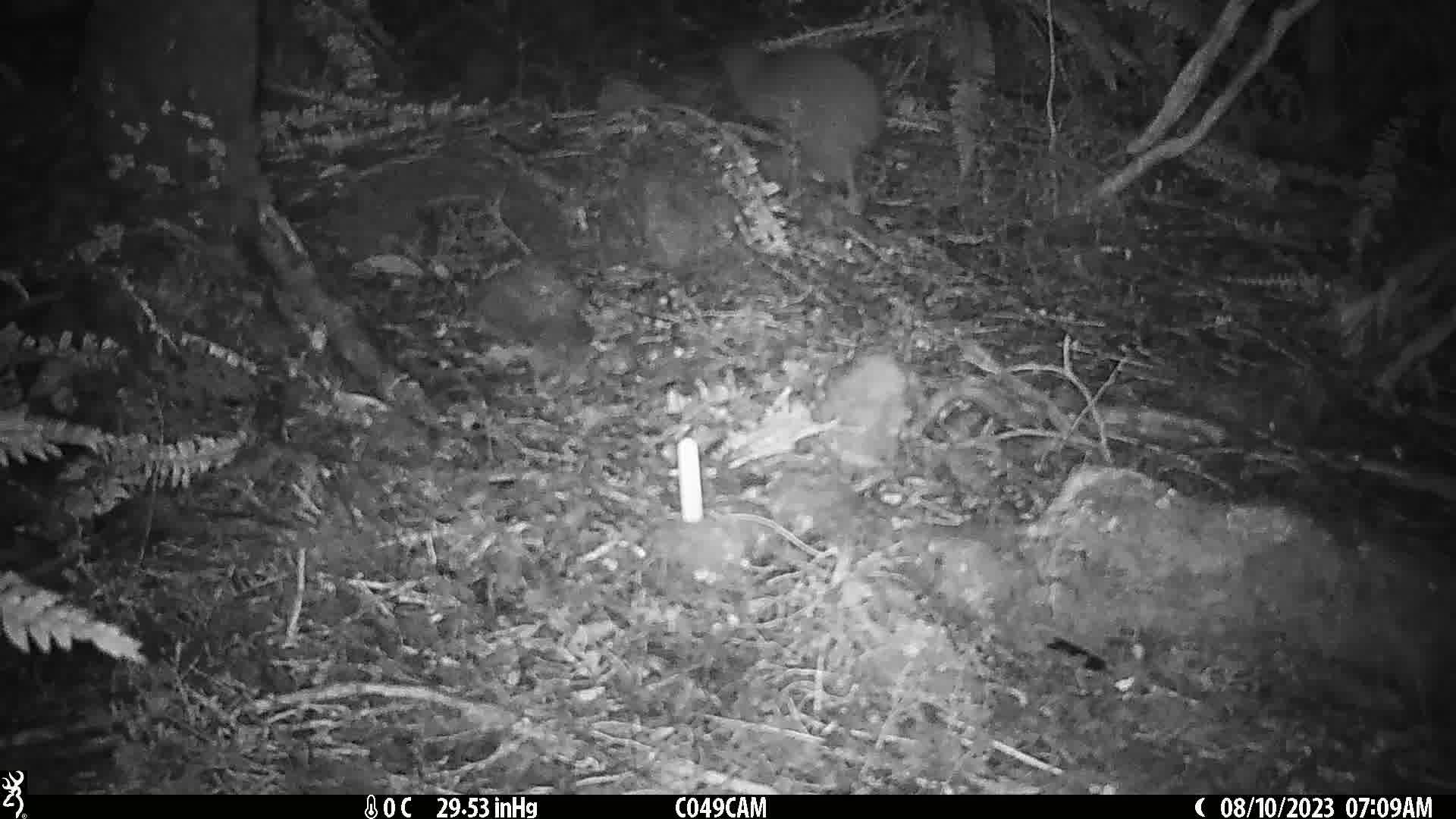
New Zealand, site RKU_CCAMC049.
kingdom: Animalia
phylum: Chordata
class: Aves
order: Apterygiformes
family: Apterygidae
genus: Apteryx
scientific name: Apteryx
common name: kiwi